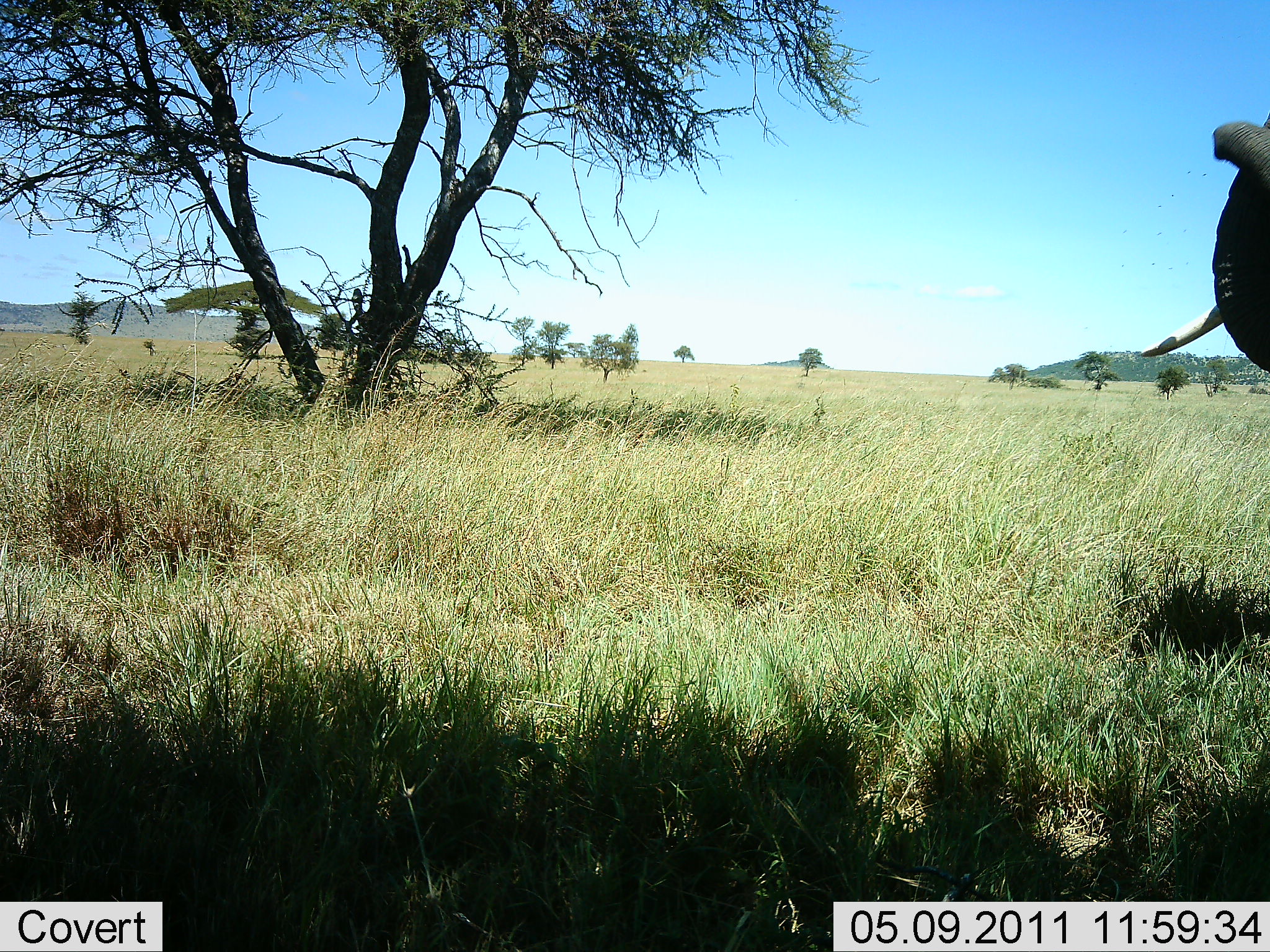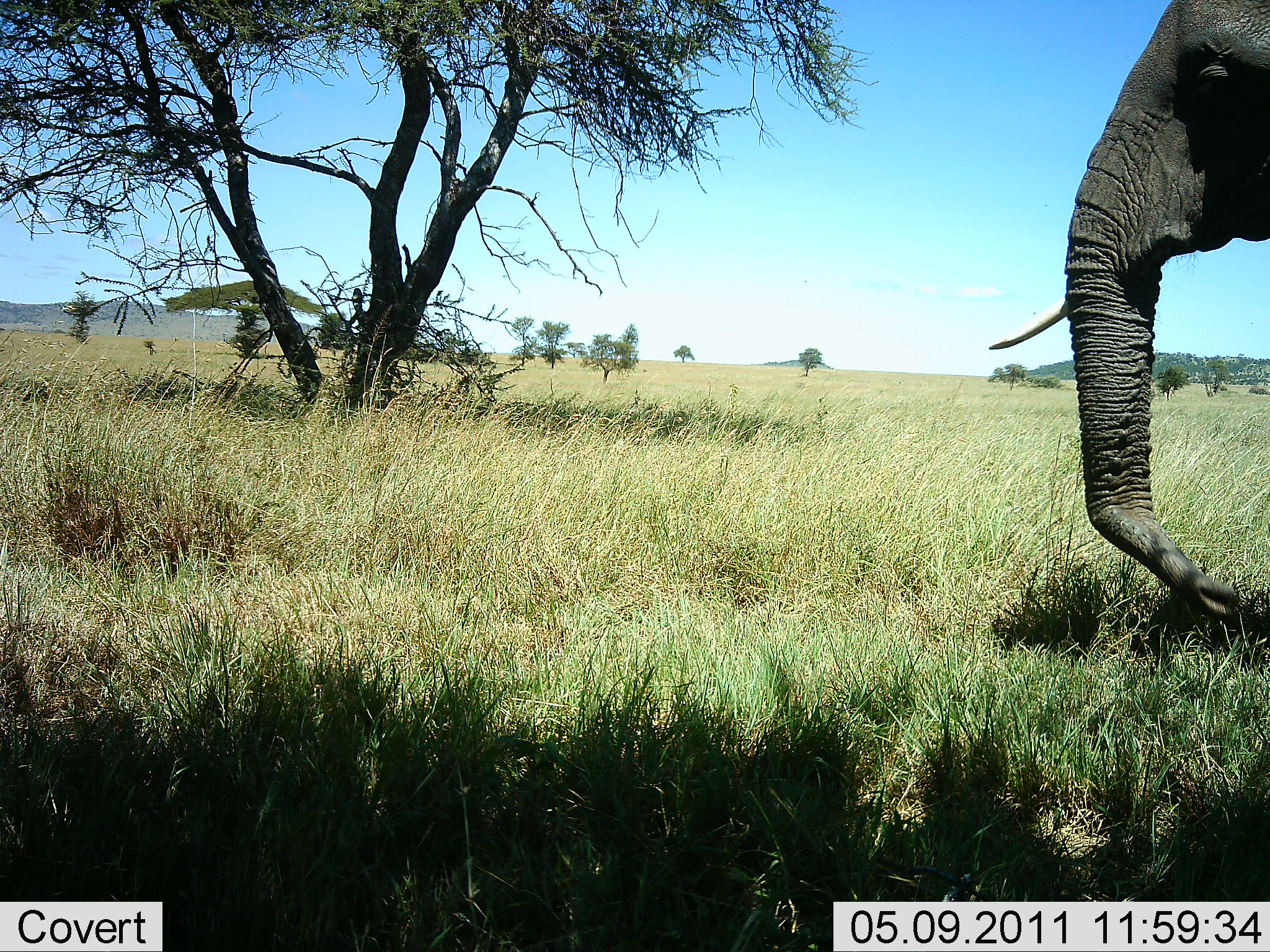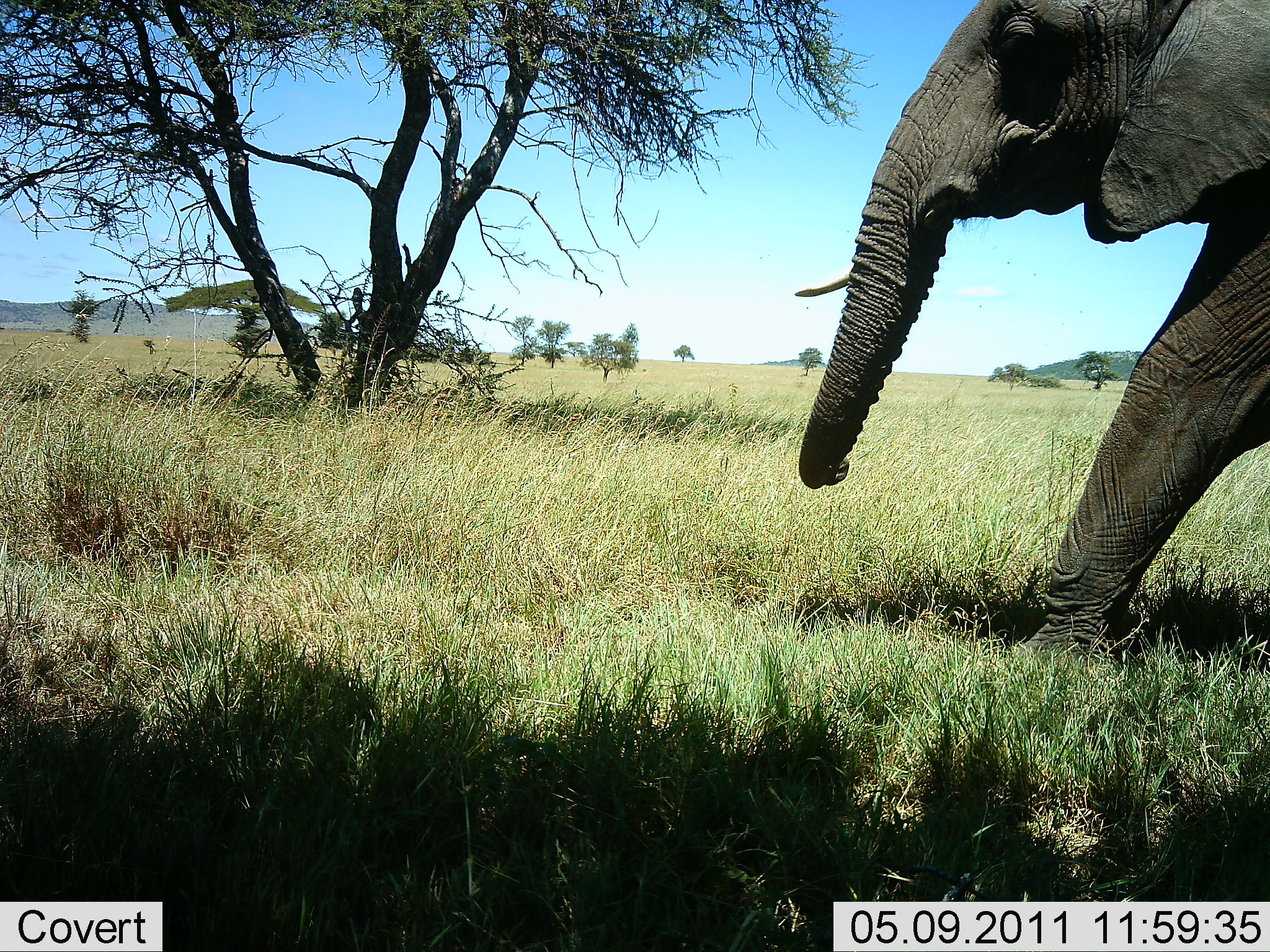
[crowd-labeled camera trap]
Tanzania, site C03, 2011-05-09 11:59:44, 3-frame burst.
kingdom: Animalia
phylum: Chordata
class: Mammalia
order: Proboscidea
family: Elephantidae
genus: Loxodonta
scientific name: Loxodonta africana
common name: african bush elephant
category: elephant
Elephant (african bush elephant) (Loxodonta africana), count 1. Behavior (volunteer vote fractions): standing 0%, resting 0%, moving 100%, interacting 0%. Young present (vote fraction): 0%. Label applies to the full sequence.